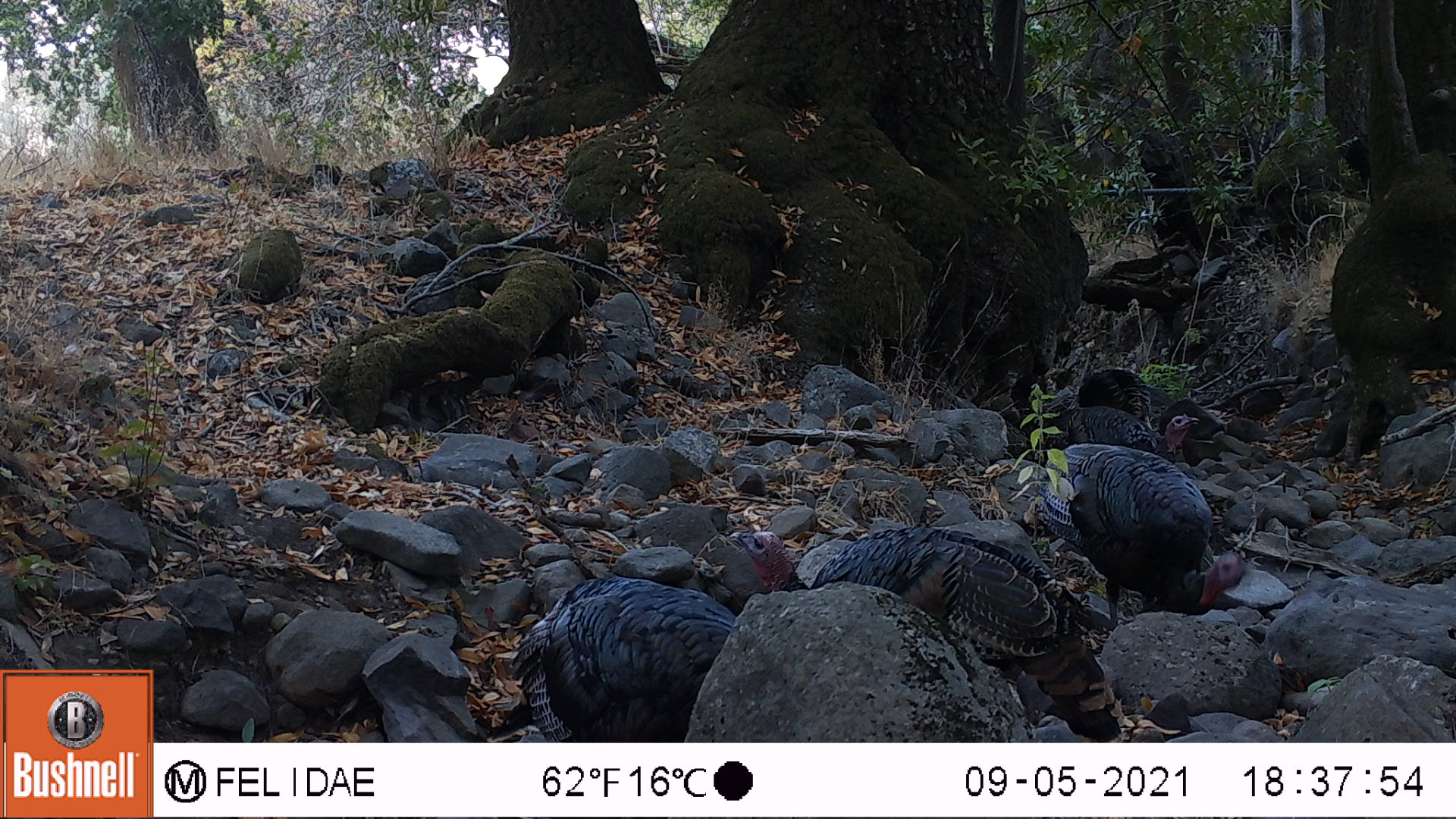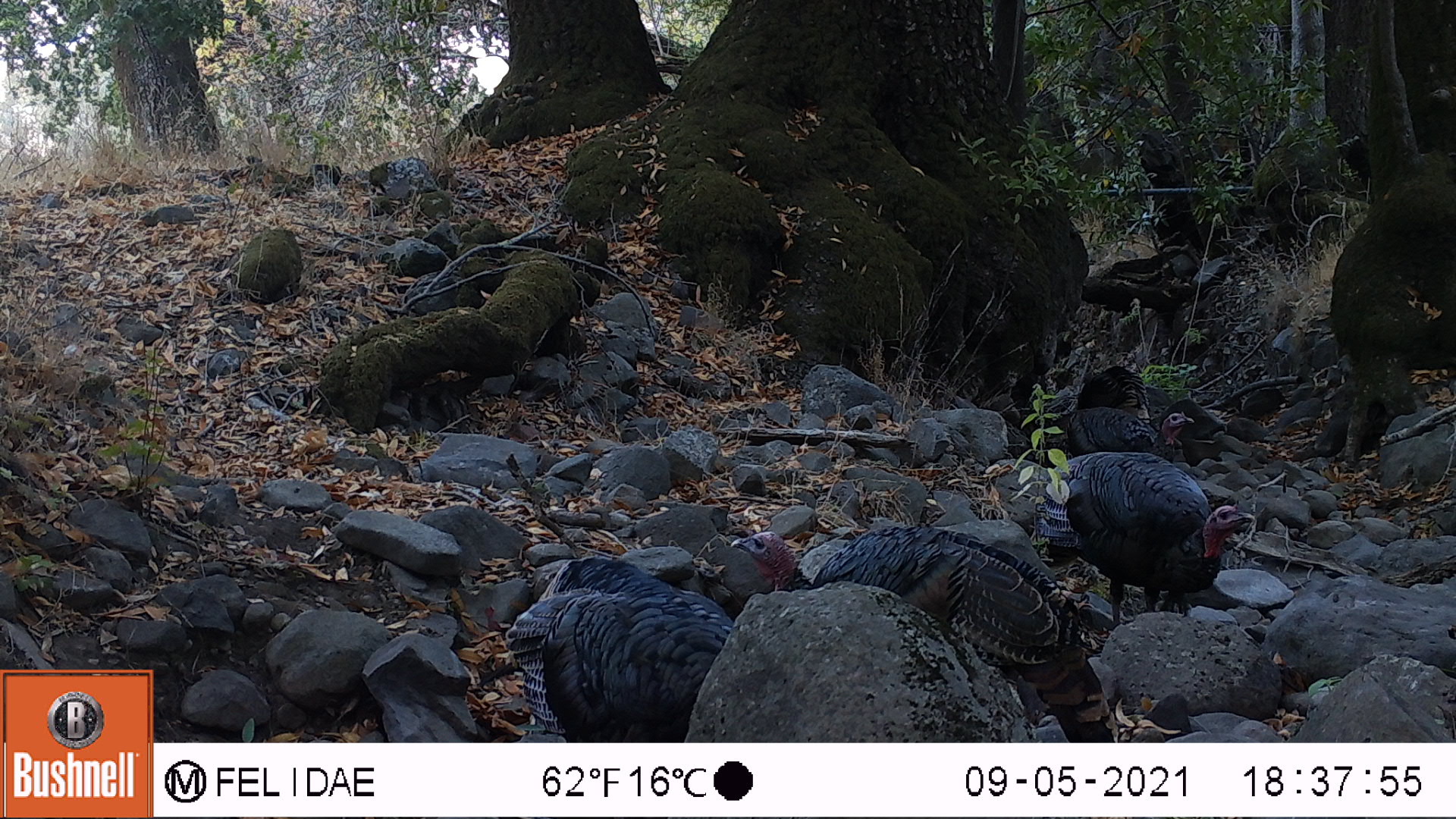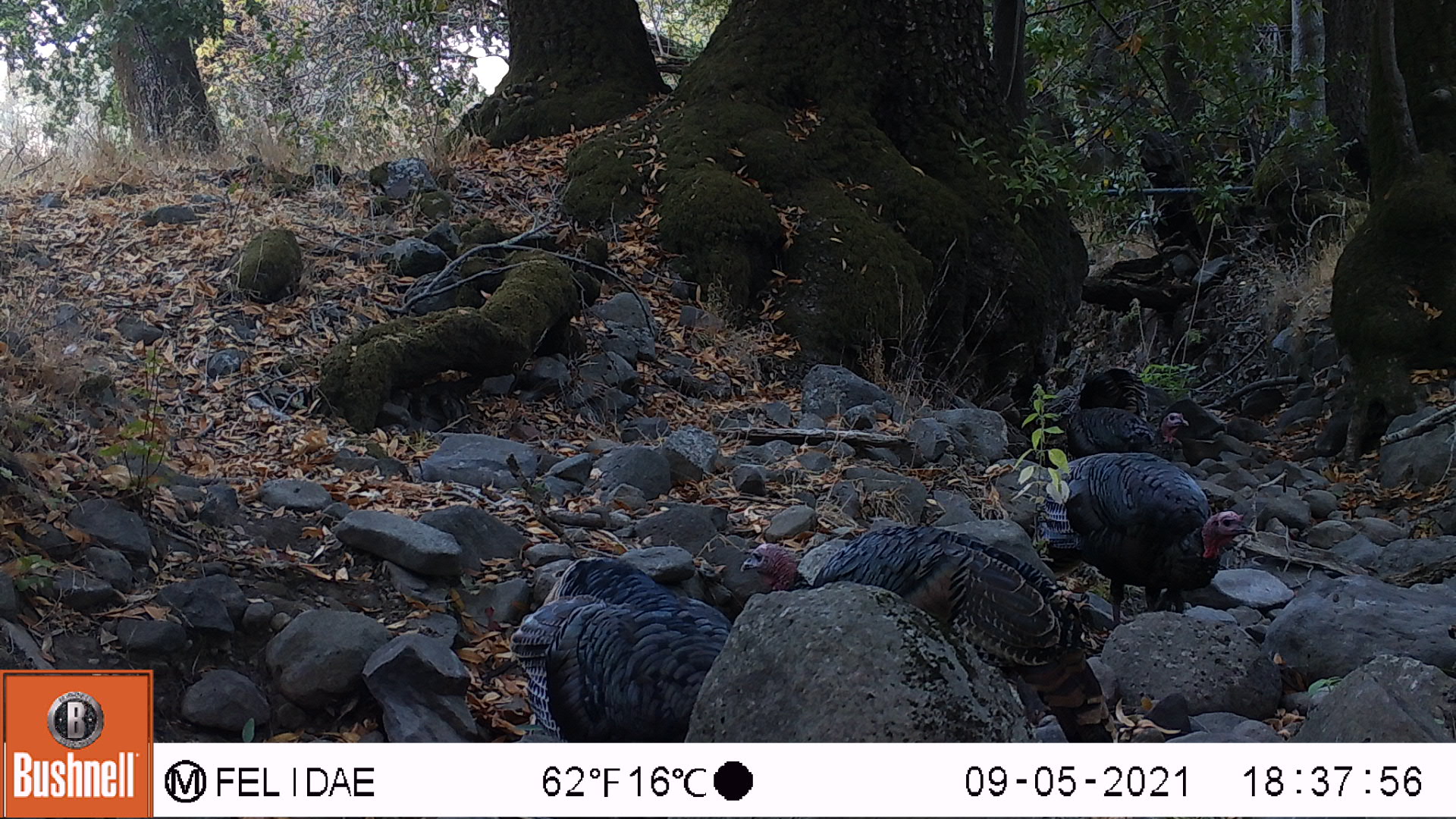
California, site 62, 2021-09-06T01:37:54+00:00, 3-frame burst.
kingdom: Animalia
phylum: Chordata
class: Aves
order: Galliformes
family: Phasianidae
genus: Meleagris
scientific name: Meleagris gallopavo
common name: turkey